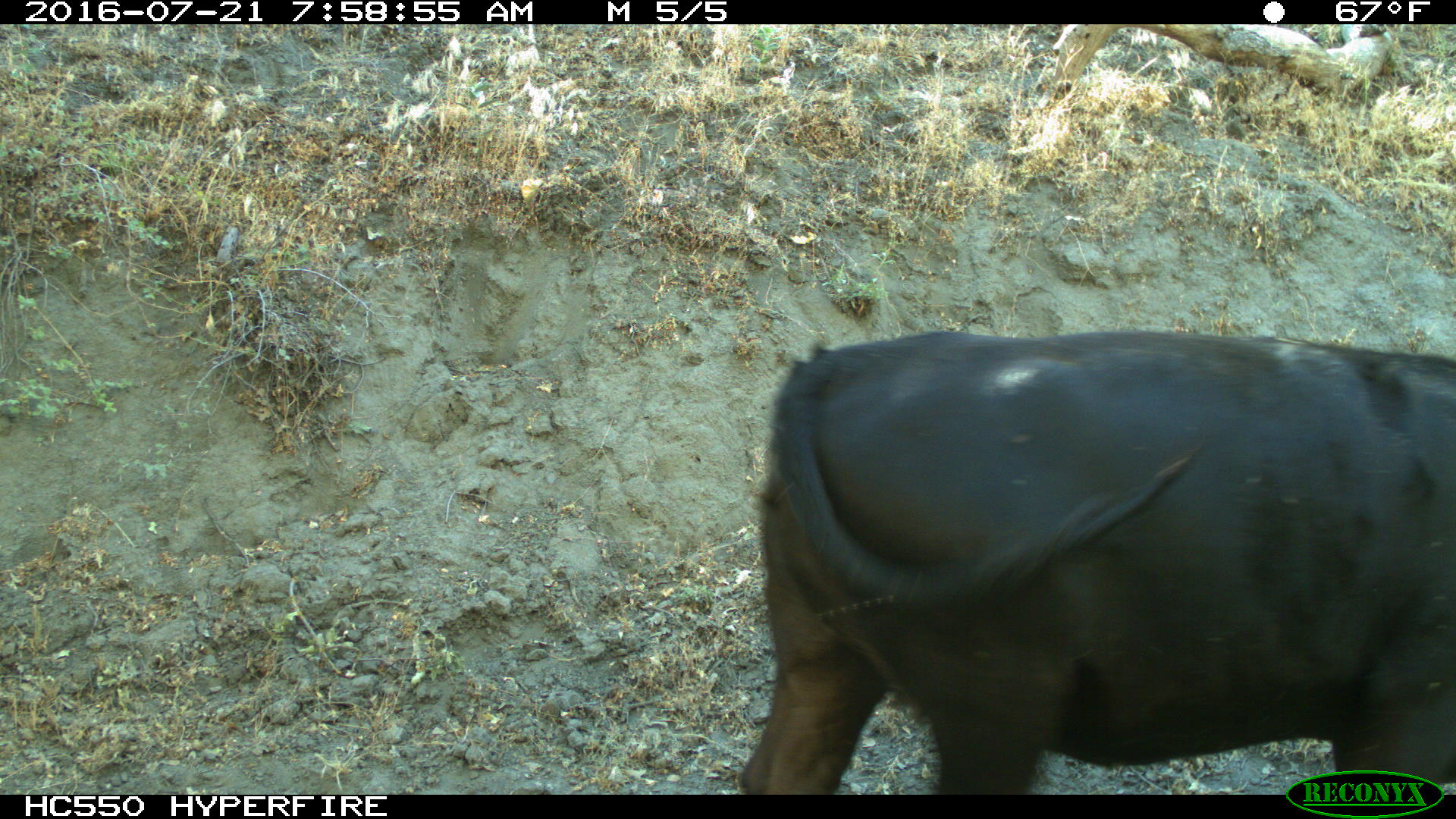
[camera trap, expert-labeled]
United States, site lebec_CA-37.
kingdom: Animalia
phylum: Chordata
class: Mammalia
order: Artiodactyla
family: Bovidae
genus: Bos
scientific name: Bos taurus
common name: domestic cow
Bos taurus (domestic cow).